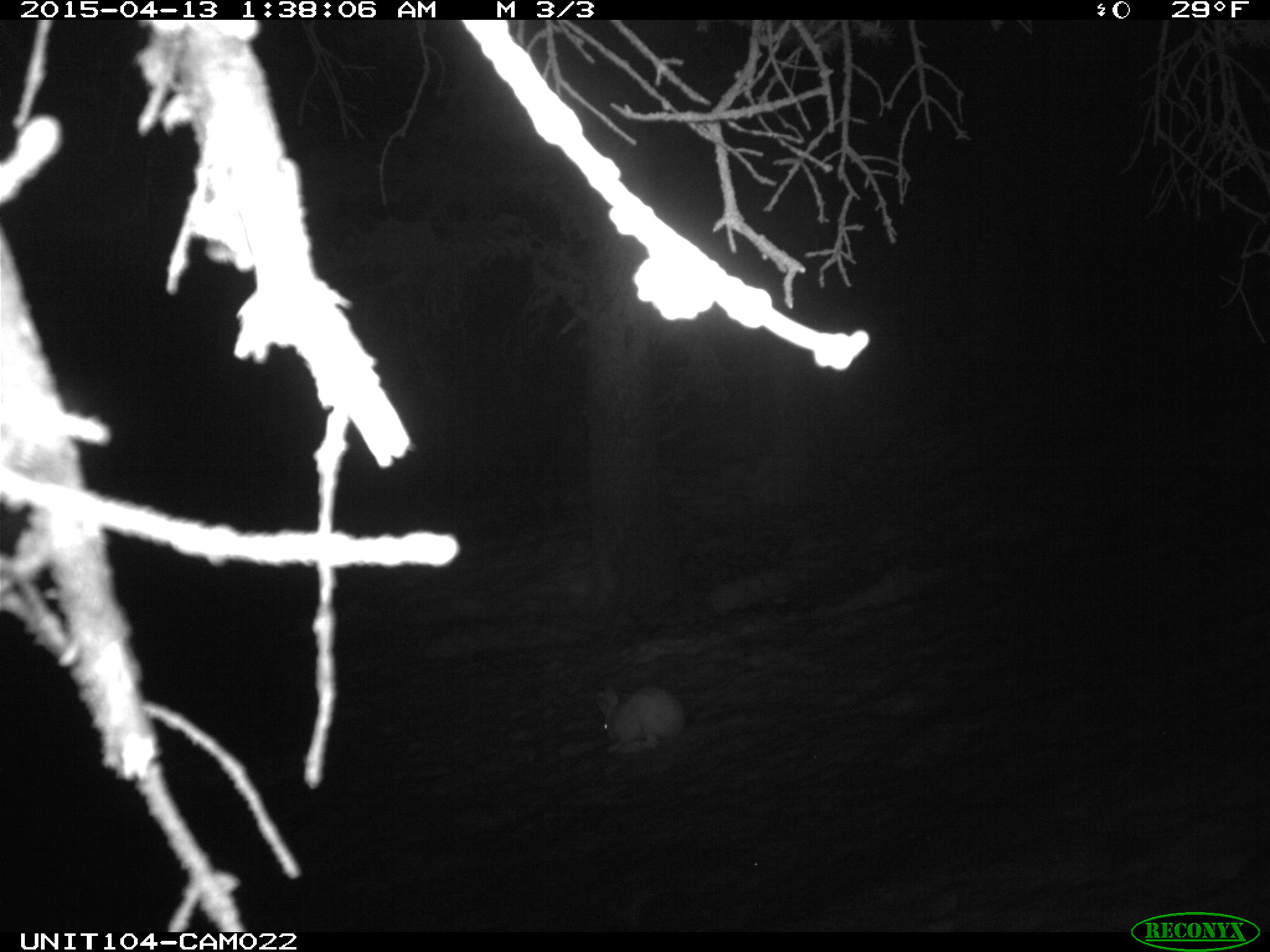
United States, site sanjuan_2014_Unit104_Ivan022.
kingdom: Animalia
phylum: Chordata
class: Mammalia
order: Lagomorpha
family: Leporidae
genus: Lepus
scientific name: Lepus americanus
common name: snowshoe hare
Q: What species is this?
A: Lepus americanus (snowshoe hare).